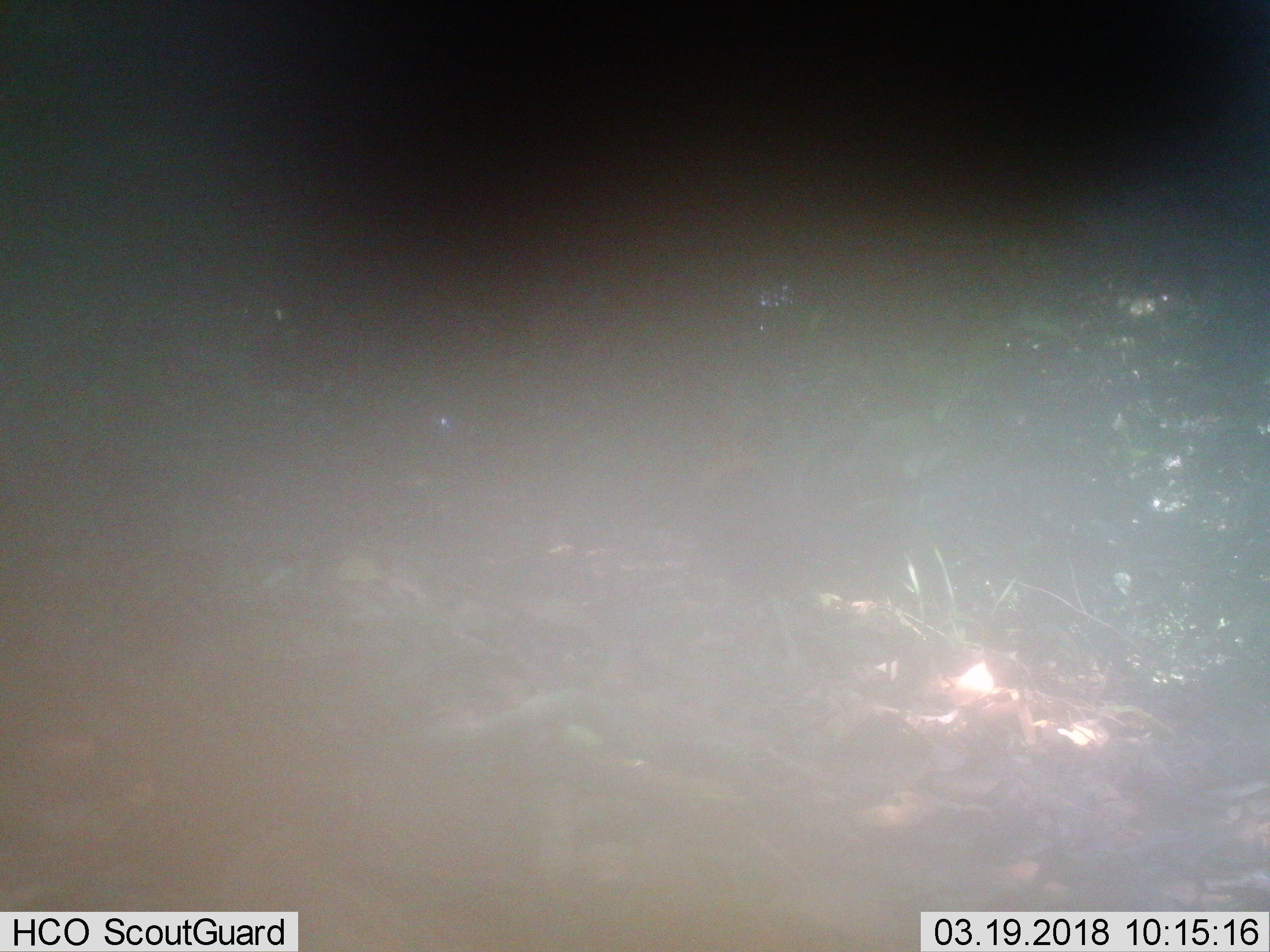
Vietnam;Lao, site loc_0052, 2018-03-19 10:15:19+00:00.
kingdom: Animalia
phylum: Chordata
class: Aves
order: Galliformes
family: Phasianidae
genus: Gallus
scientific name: Gallus gallus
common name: red junglefowl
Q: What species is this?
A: Red junglefowl (Gallus gallus).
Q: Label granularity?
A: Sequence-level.